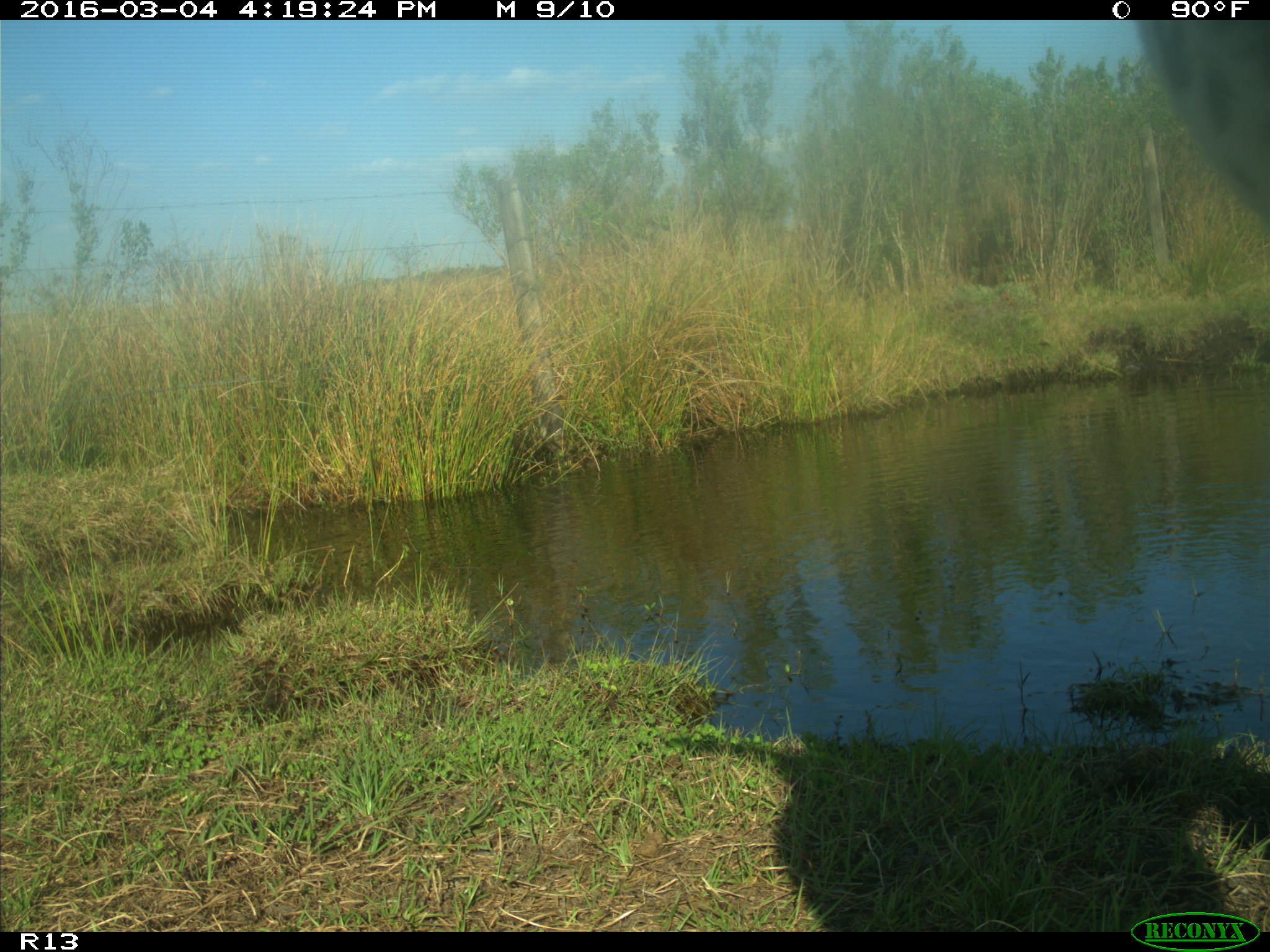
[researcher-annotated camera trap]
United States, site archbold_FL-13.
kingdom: Animalia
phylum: Chordata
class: Mammalia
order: Artiodactyla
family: Bovidae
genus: Bos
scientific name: Bos taurus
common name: domestic cow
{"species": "Bos taurus (domestic cow)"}